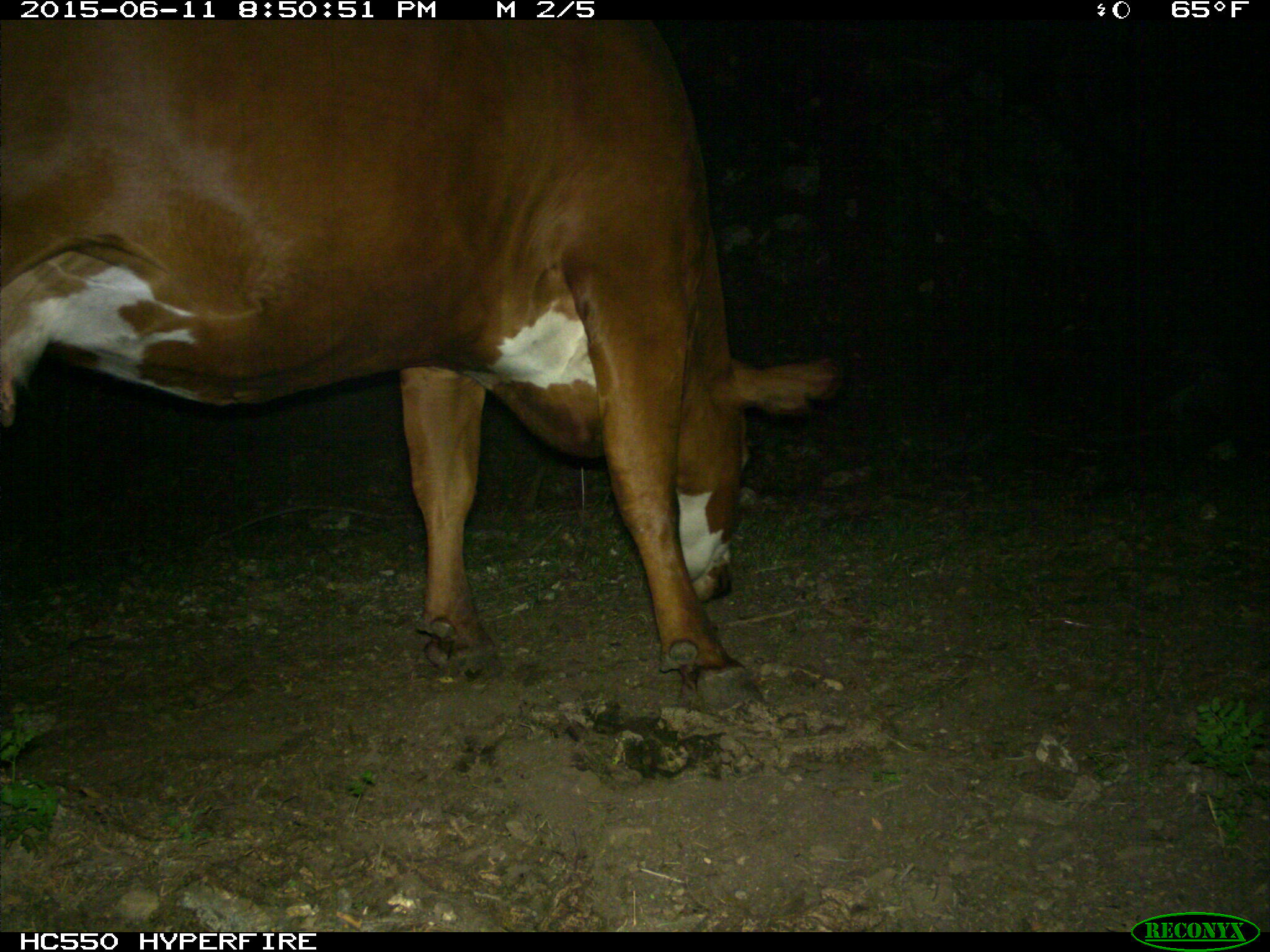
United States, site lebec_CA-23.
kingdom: Animalia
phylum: Chordata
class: Mammalia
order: Artiodactyla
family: Bovidae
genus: Bos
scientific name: Bos taurus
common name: domestic cow